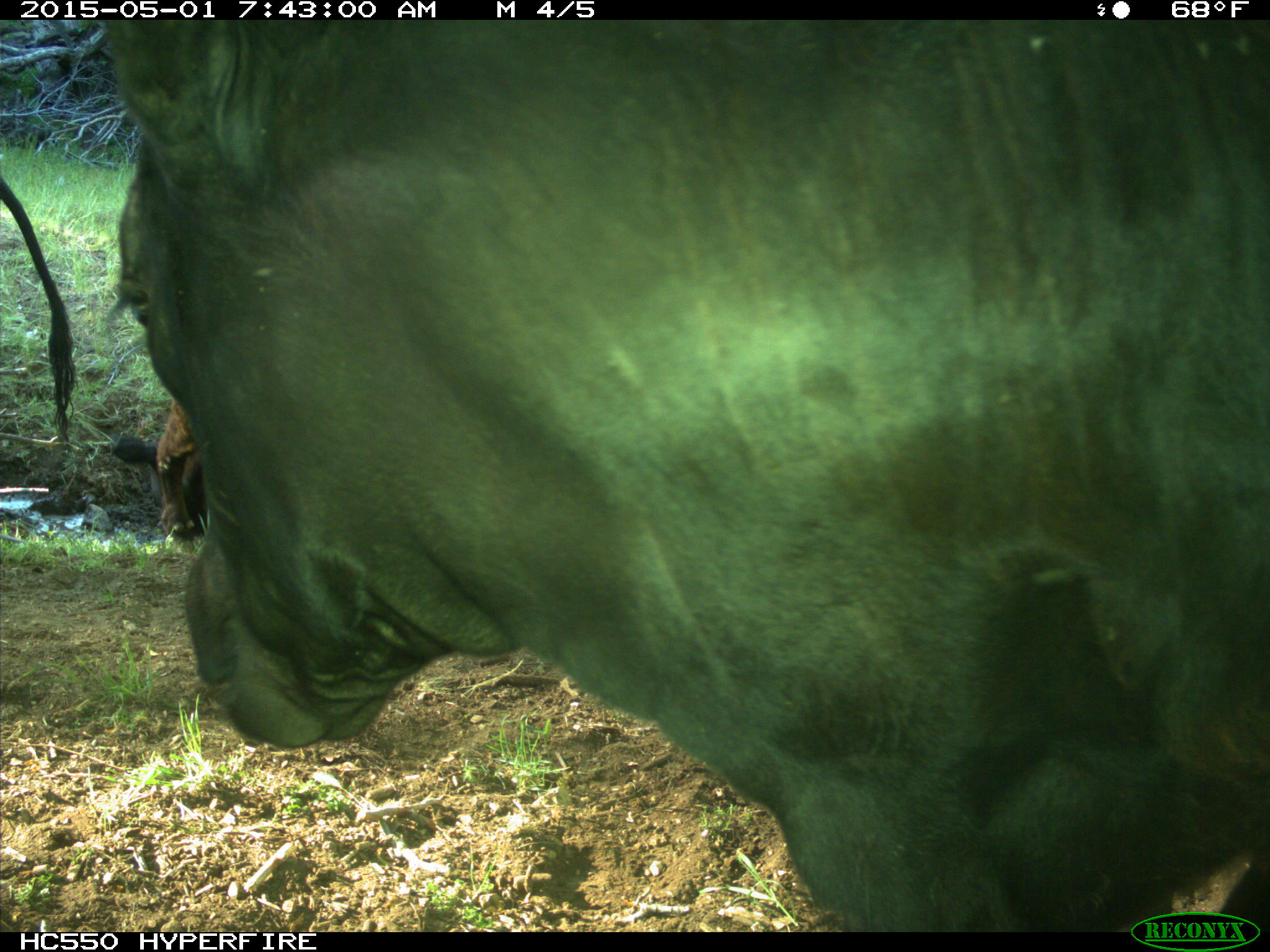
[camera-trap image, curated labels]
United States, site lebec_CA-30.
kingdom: Animalia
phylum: Chordata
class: Mammalia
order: Artiodactyla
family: Bovidae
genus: Bos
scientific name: Bos taurus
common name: domestic cow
Bos taurus (domestic cow).